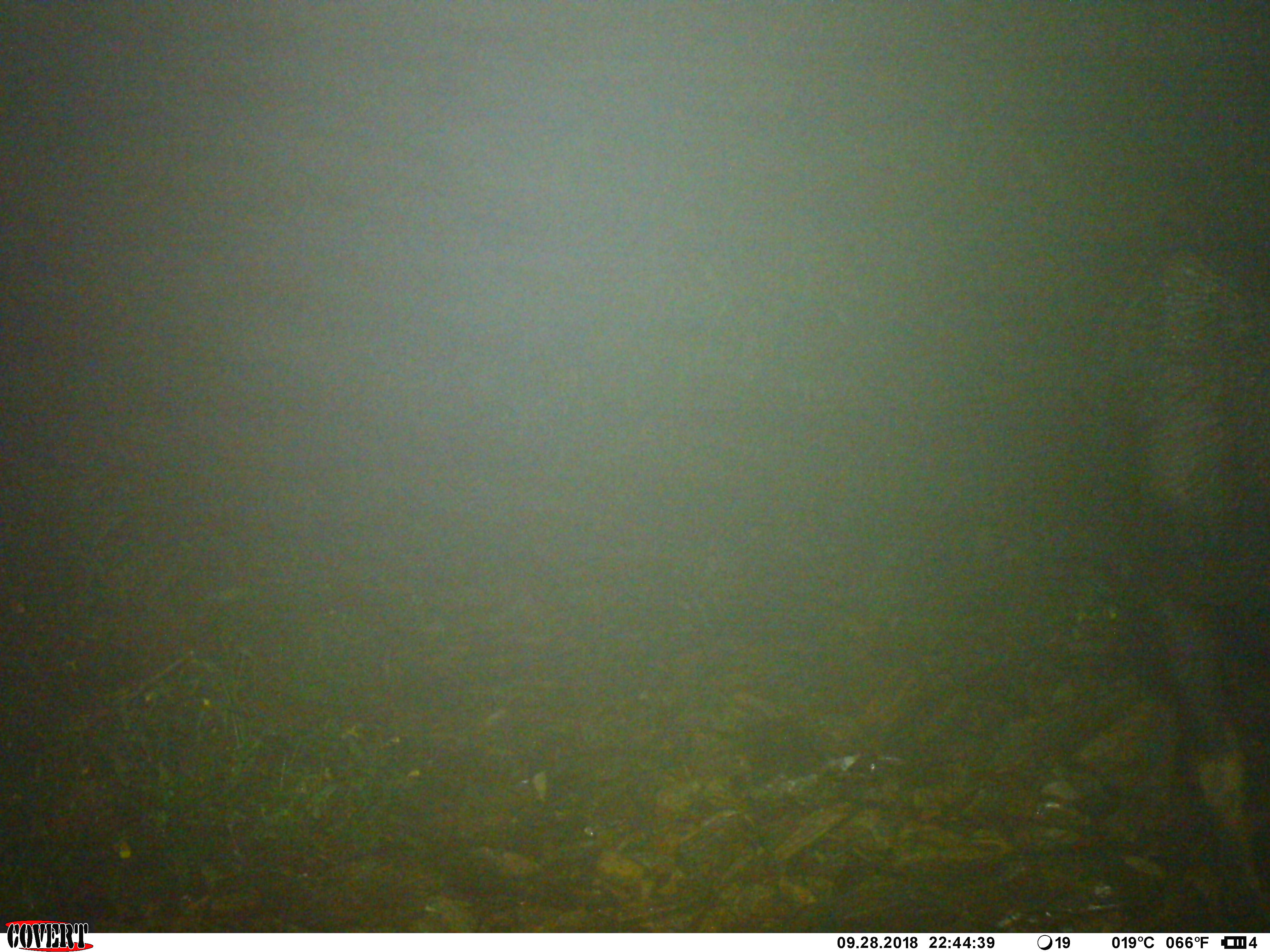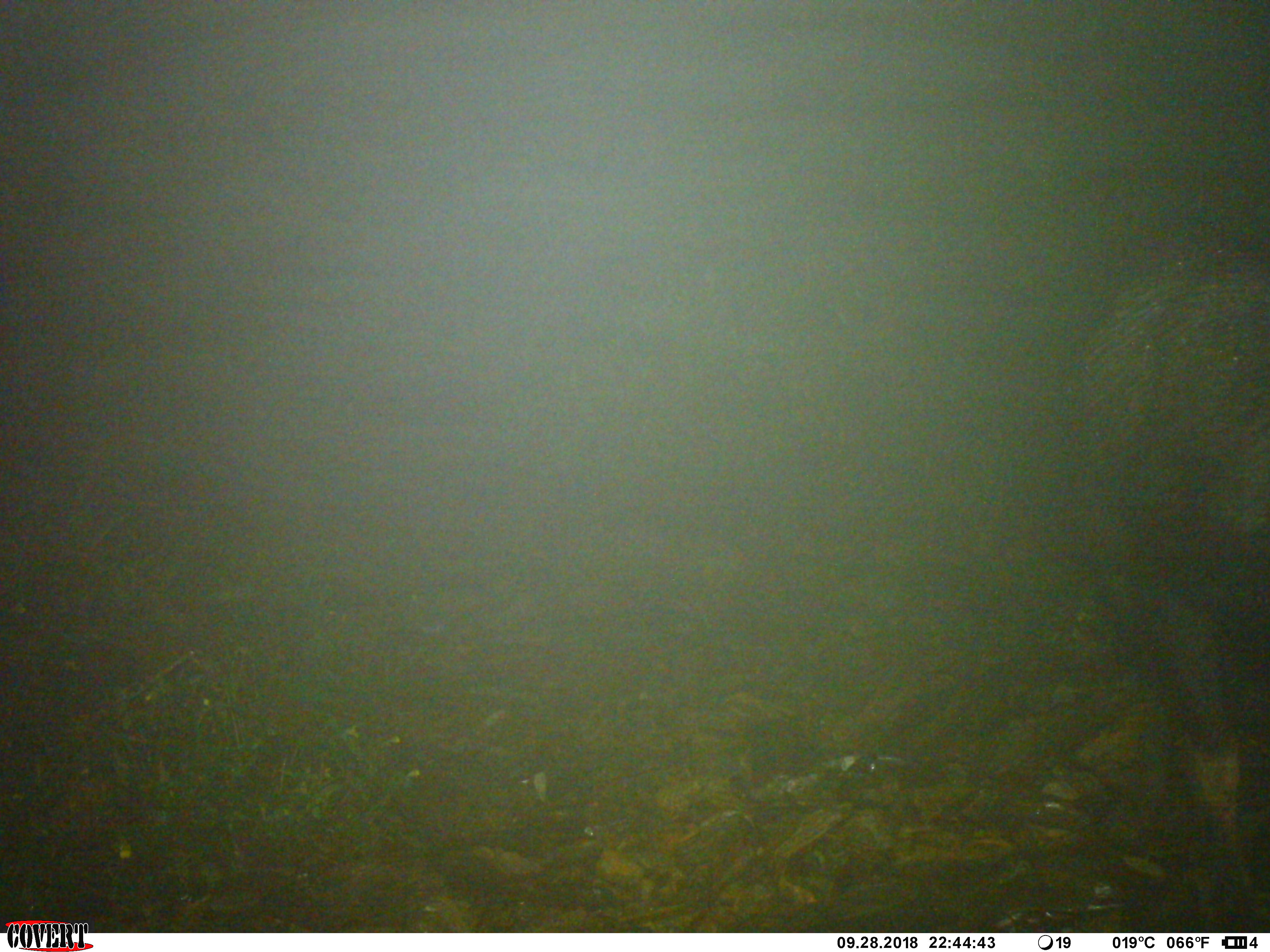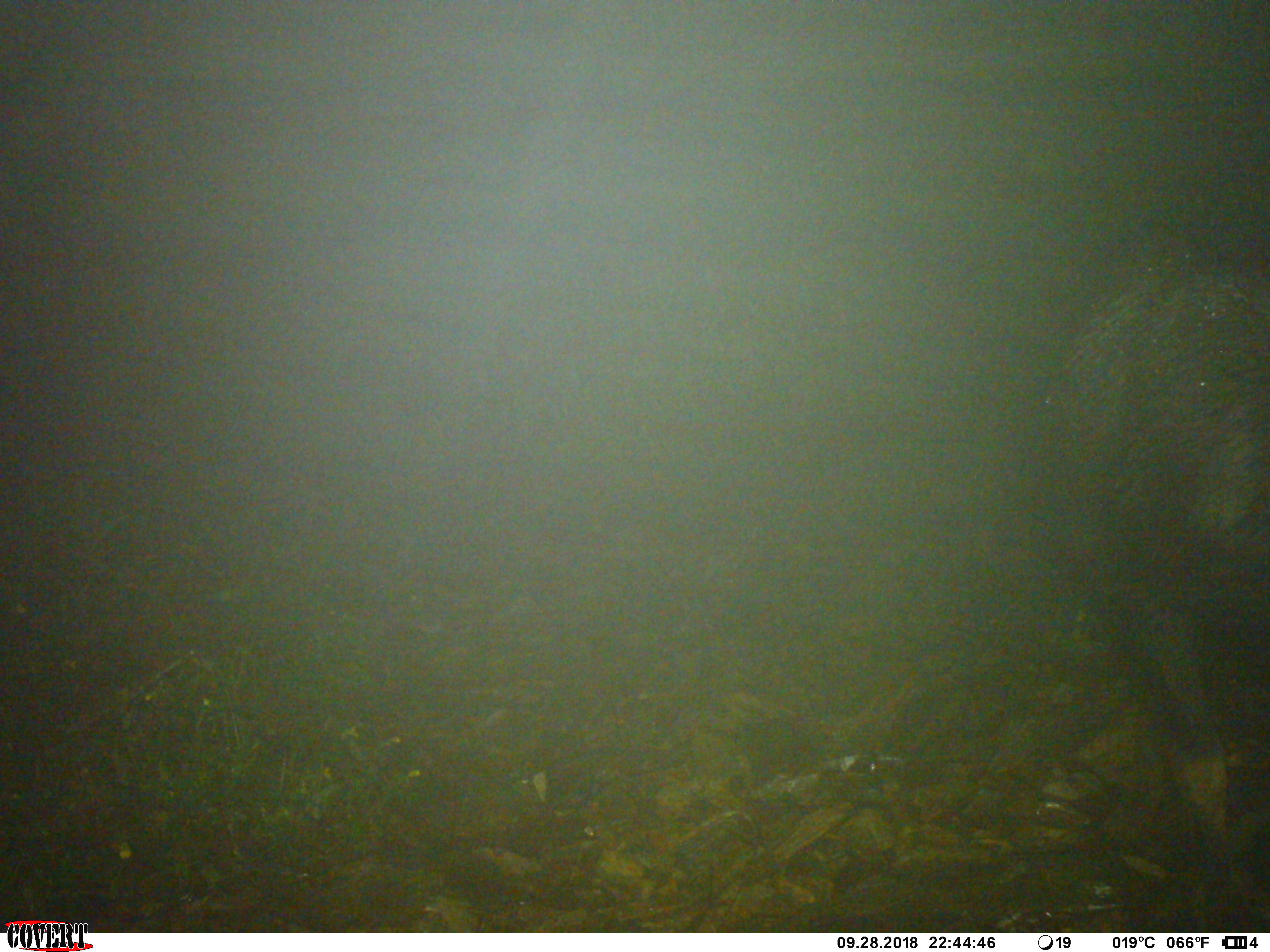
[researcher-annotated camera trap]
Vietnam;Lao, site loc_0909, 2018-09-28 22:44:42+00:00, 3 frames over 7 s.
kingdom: Animalia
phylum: Chordata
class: Mammalia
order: Artiodactyla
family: Bovidae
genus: Capricornis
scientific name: Capricornis sumatraensis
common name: chinese serow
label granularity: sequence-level